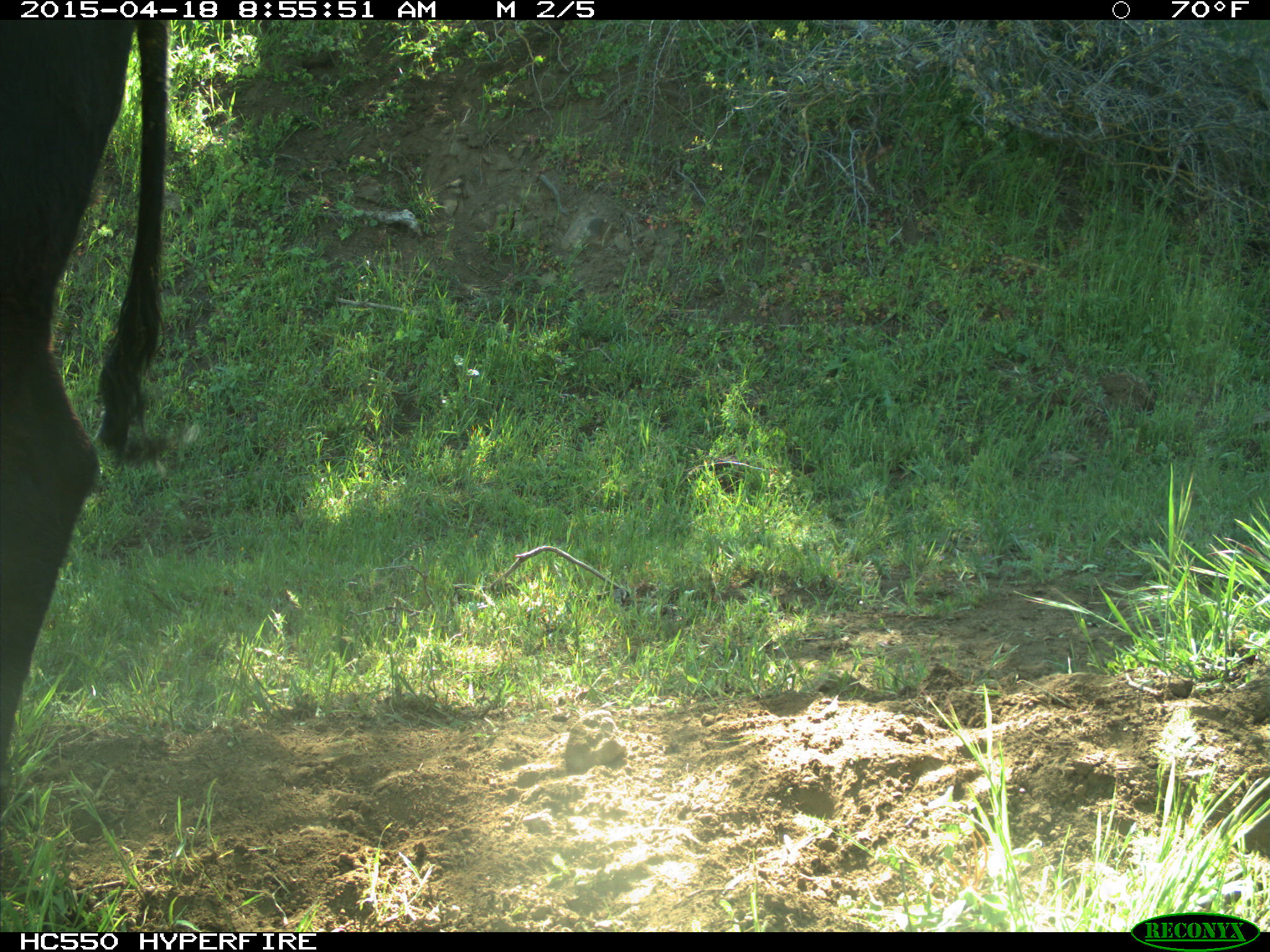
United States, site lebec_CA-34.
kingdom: Animalia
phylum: Chordata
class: Mammalia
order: Artiodactyla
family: Bovidae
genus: Bos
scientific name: Bos taurus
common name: domestic cow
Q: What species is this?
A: Bos taurus (domestic cow).